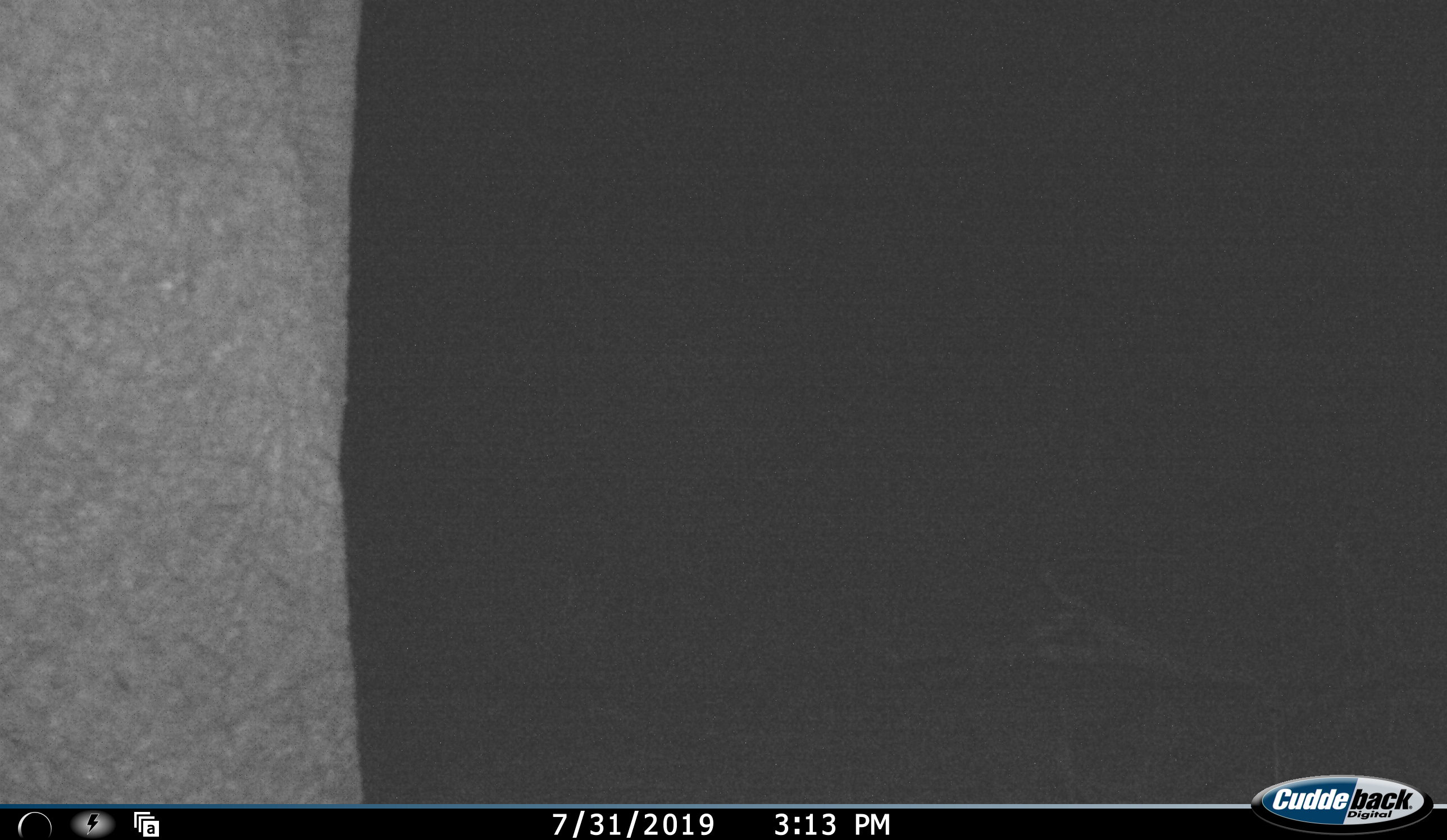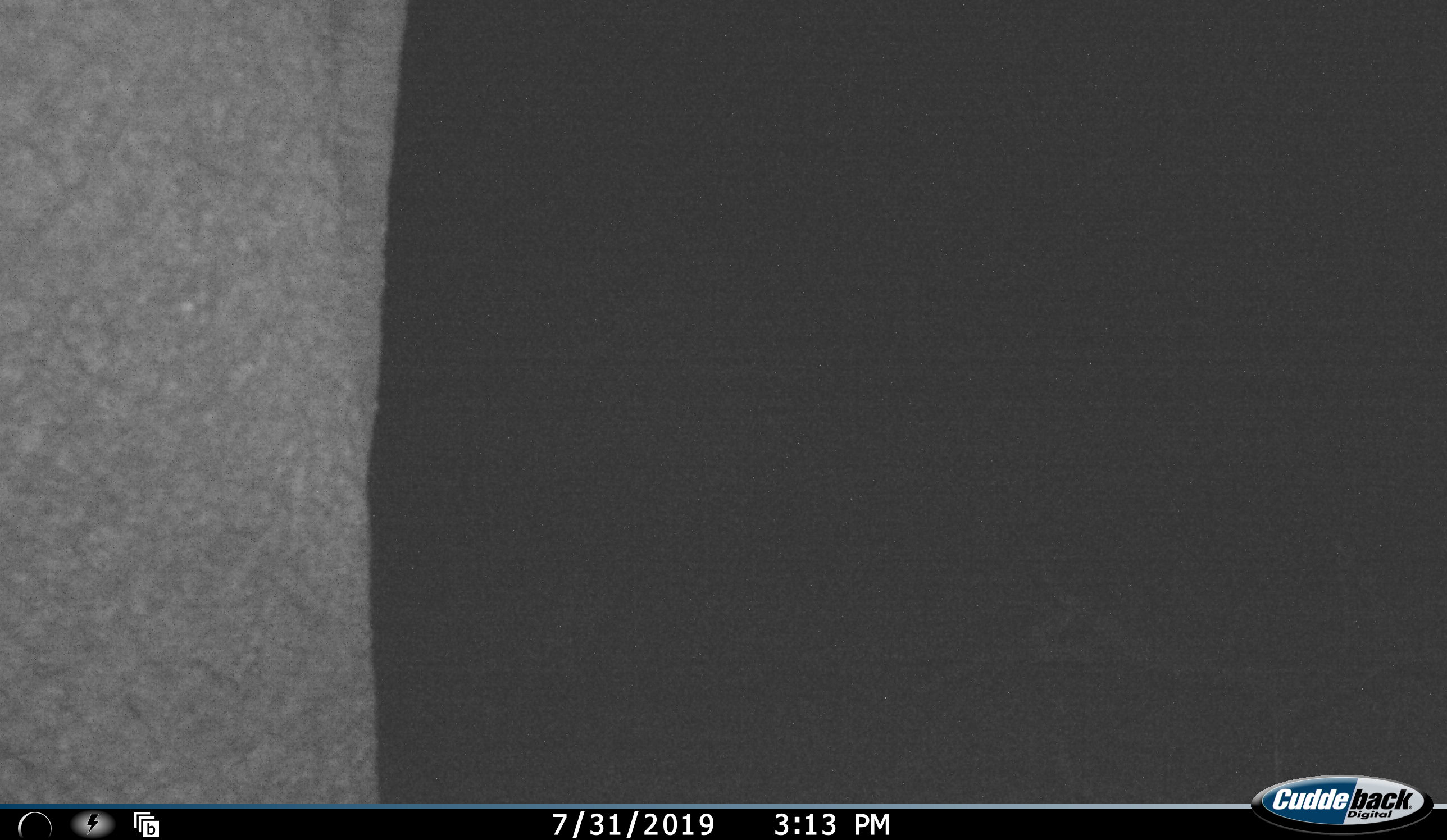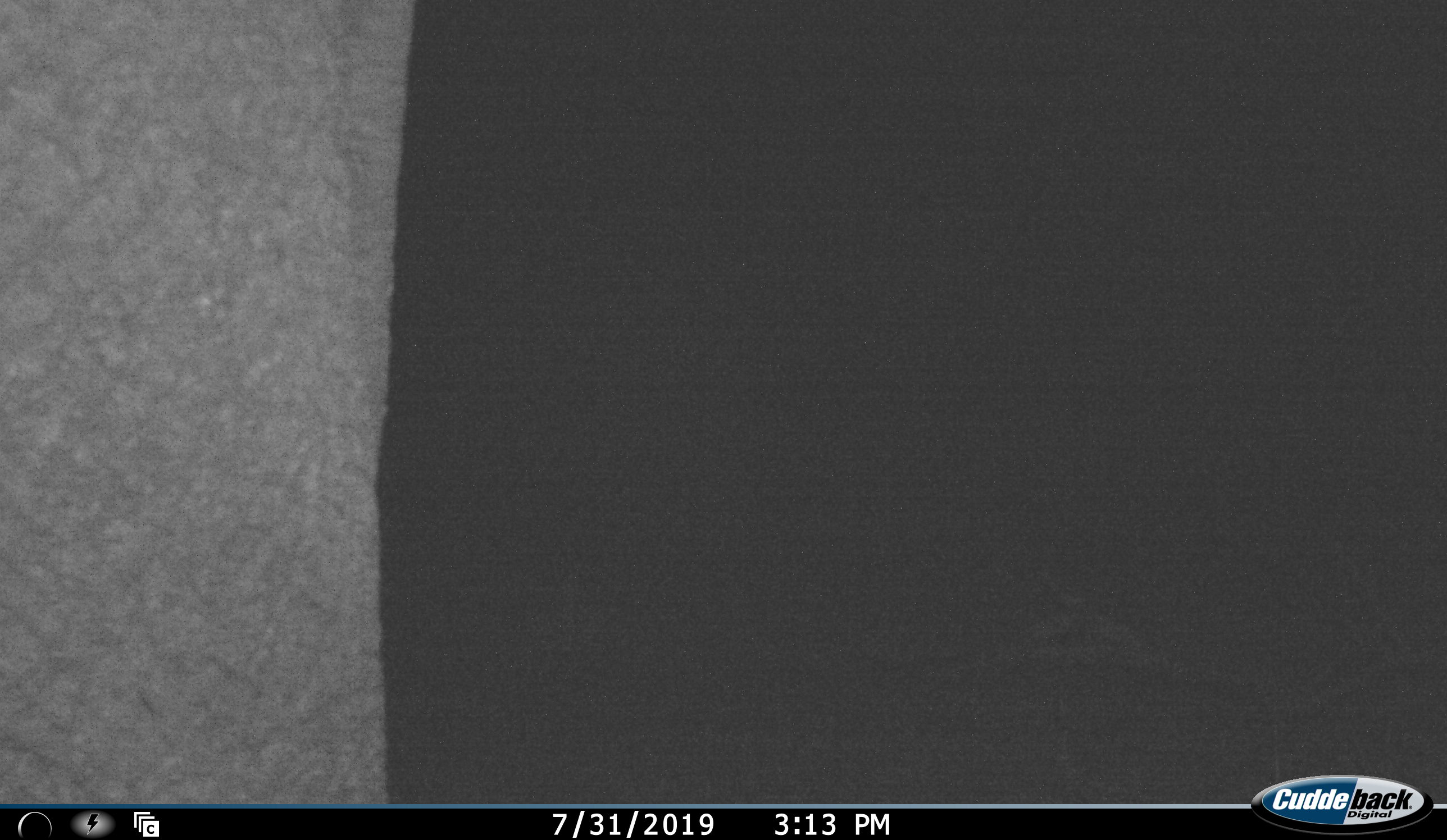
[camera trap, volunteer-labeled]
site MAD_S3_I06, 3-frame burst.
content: unidentified animal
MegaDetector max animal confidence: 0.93